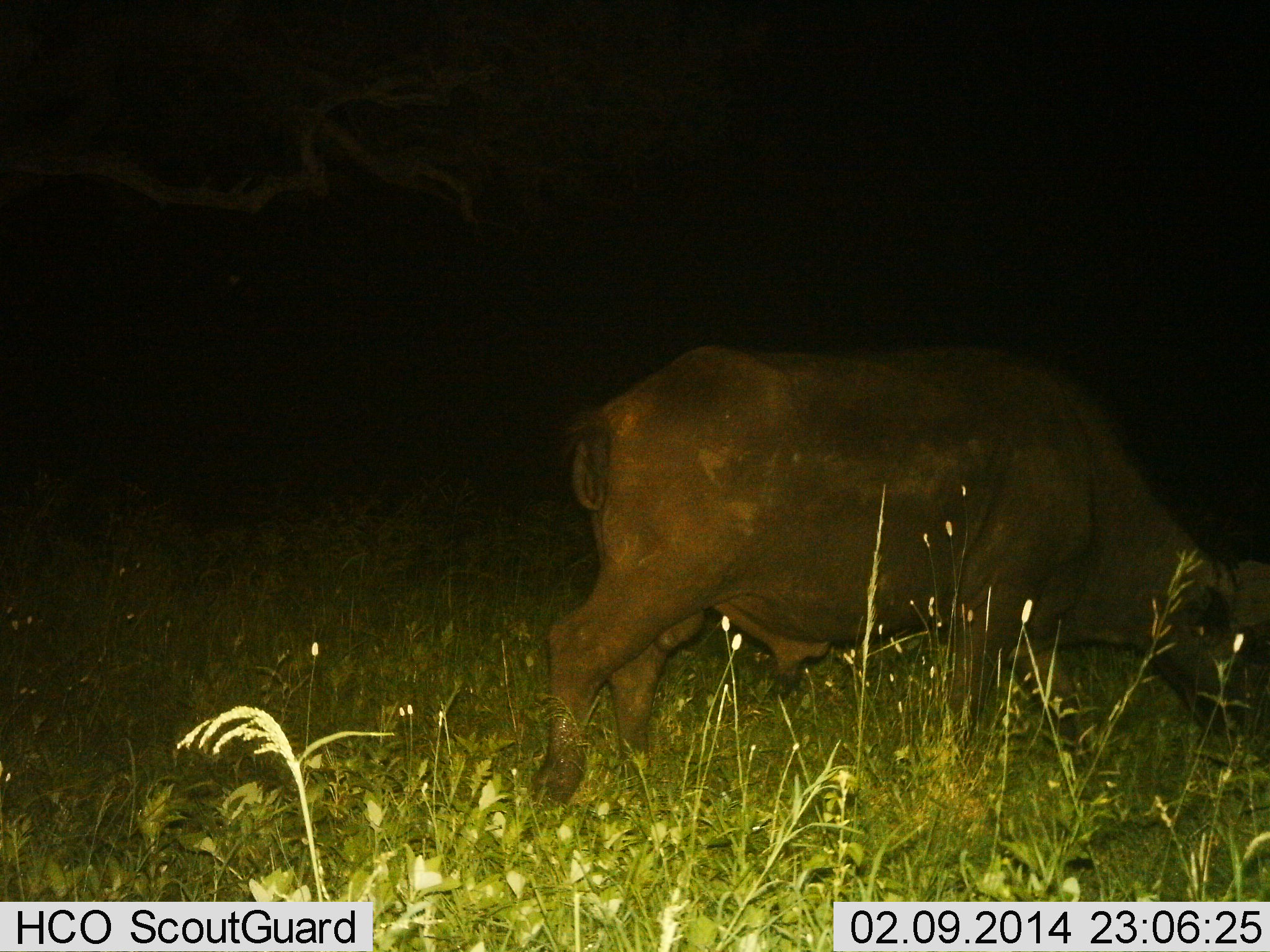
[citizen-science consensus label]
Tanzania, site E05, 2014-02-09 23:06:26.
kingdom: Animalia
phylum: Chordata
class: Mammalia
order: Artiodactyla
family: Bovidae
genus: Syncerus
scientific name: Syncerus caffer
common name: cape buffalo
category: buffalo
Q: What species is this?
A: Buffalo (cape buffalo) (Syncerus caffer).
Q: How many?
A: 1.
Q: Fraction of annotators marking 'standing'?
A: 20%.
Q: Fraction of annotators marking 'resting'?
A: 0%.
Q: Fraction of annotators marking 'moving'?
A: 60%.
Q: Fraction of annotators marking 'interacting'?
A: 0%.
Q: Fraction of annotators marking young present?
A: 0%.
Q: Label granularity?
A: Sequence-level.